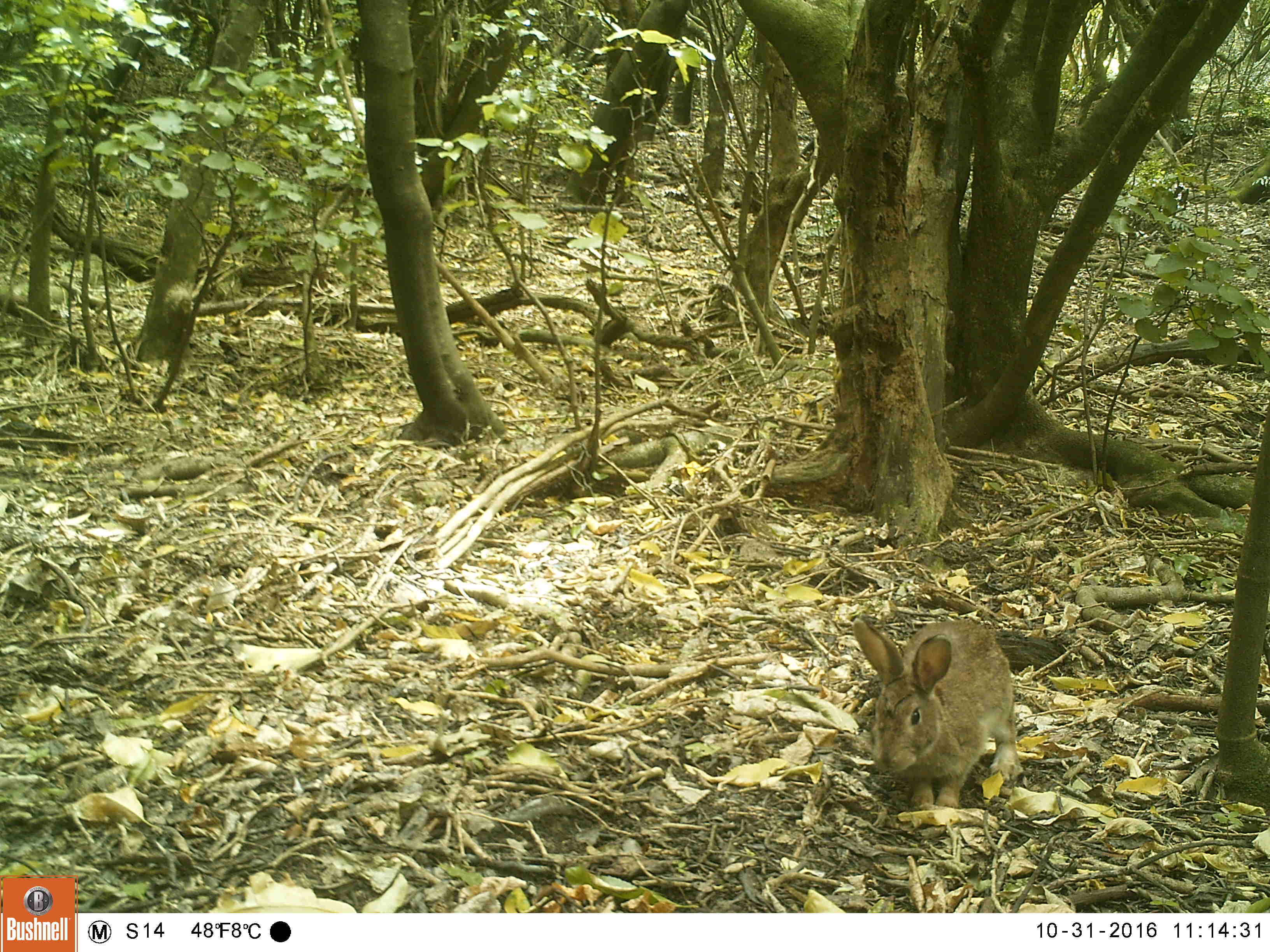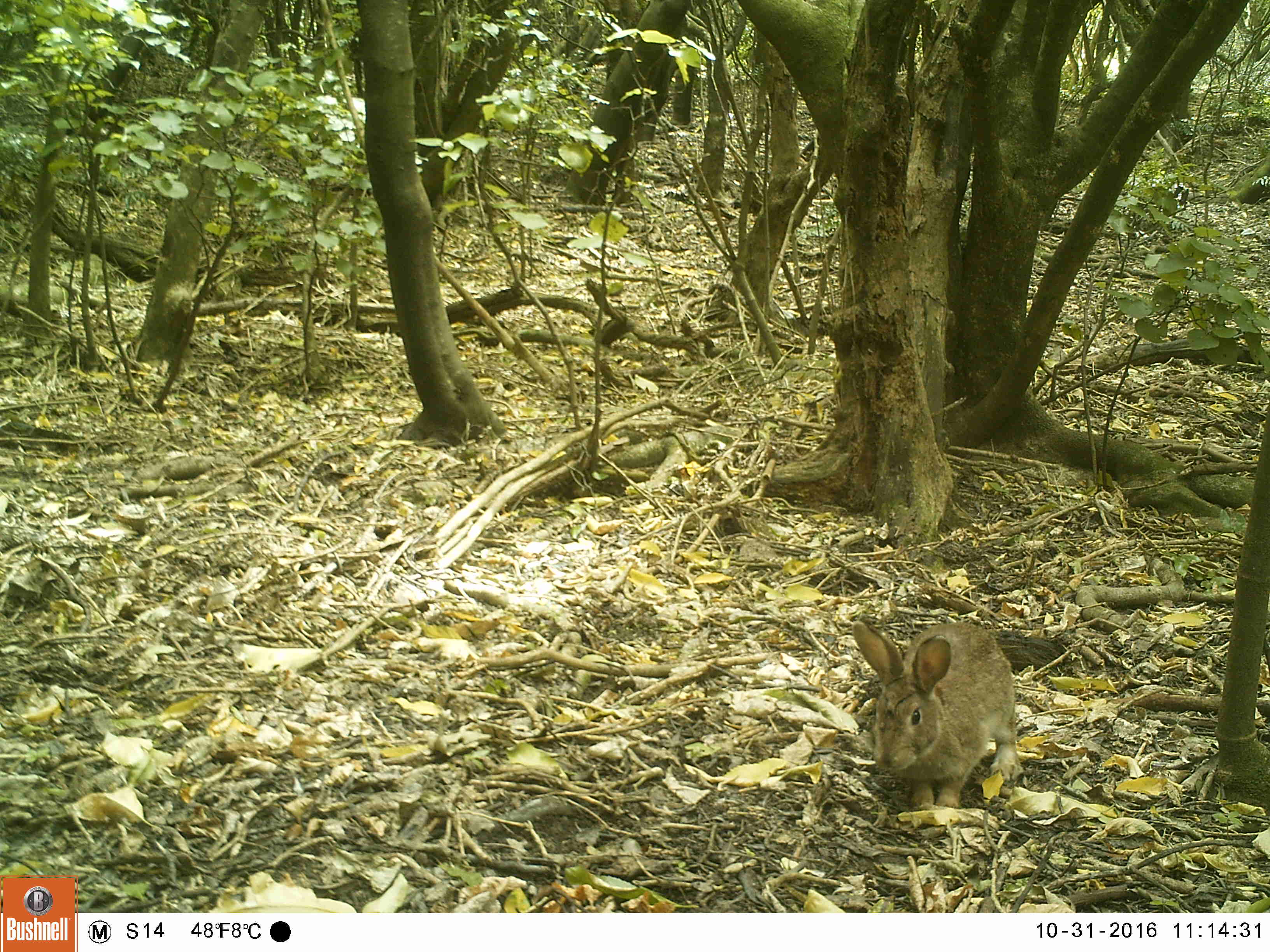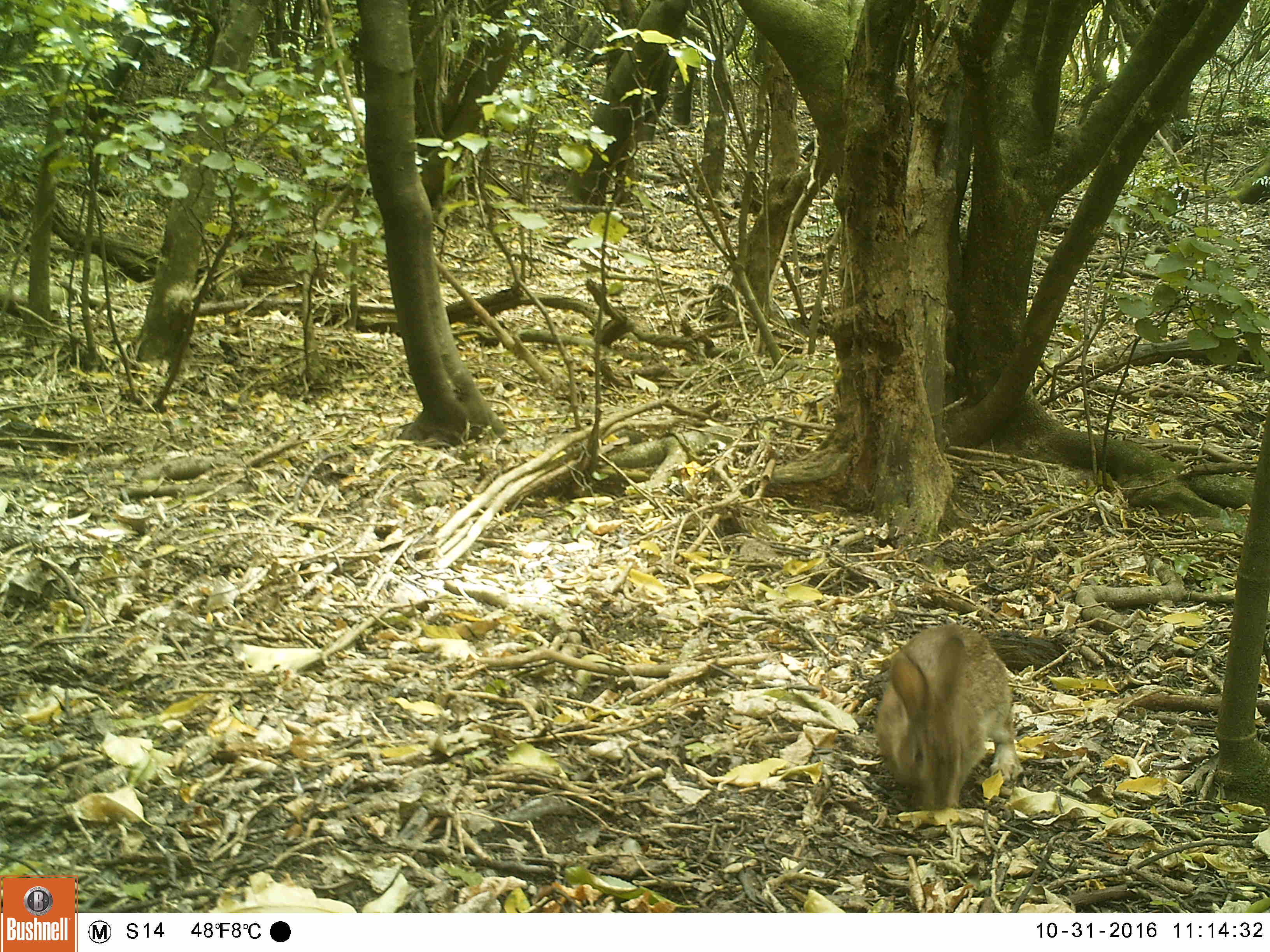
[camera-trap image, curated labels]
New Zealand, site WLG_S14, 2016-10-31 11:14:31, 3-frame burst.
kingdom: Animalia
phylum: Chordata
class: Mammalia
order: Lagomorpha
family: Leporidae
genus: Oryctolagus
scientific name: Oryctolagus cuniculus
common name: european rabbit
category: rabbit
Rabbit (european rabbit) (Oryctolagus cuniculus).